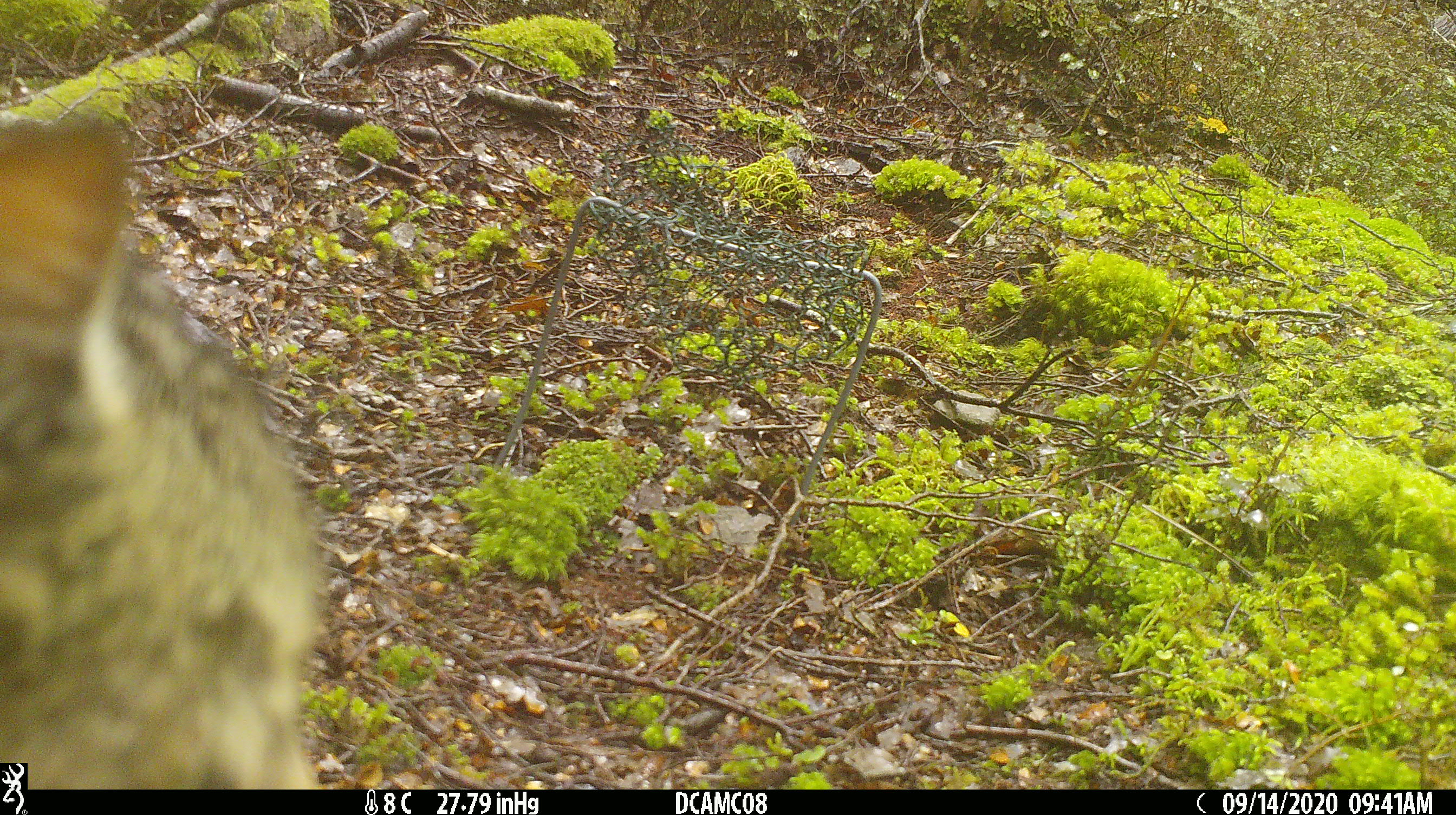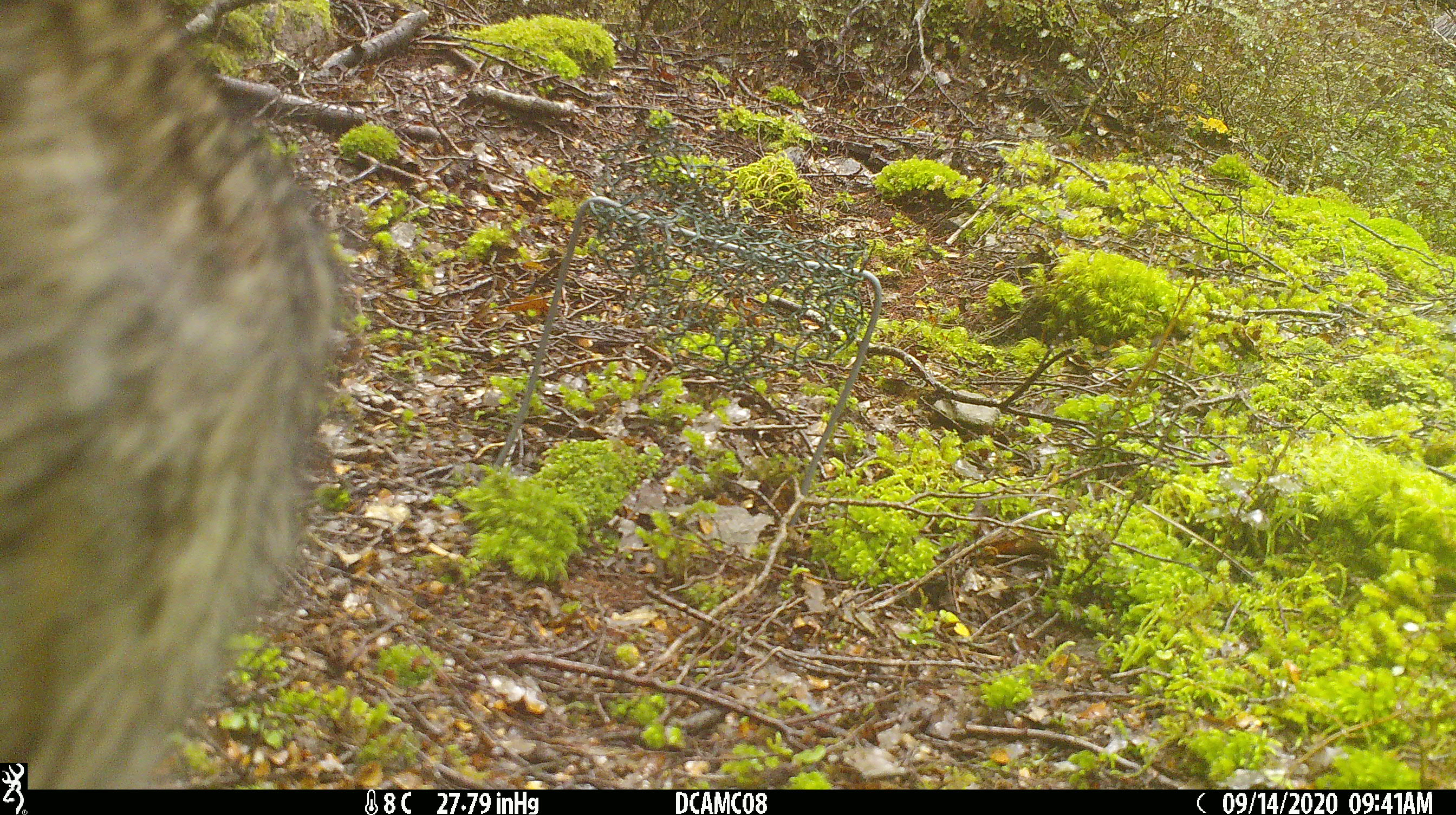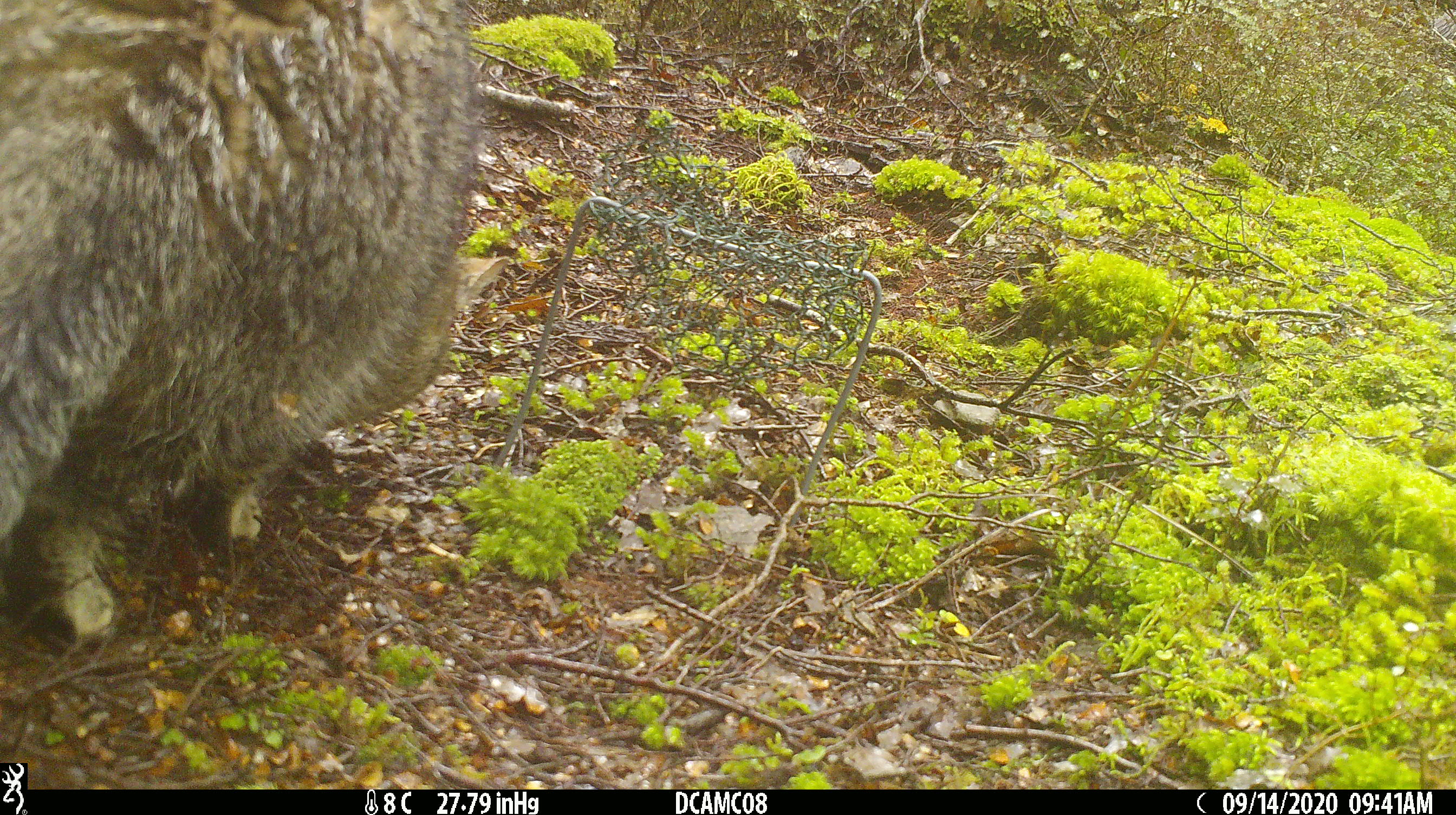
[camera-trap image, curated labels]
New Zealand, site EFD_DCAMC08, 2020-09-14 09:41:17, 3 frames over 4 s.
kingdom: Animalia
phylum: Chordata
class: Mammalia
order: Carnivora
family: Felidae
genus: Felis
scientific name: Felis catus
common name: domestic cat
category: cat